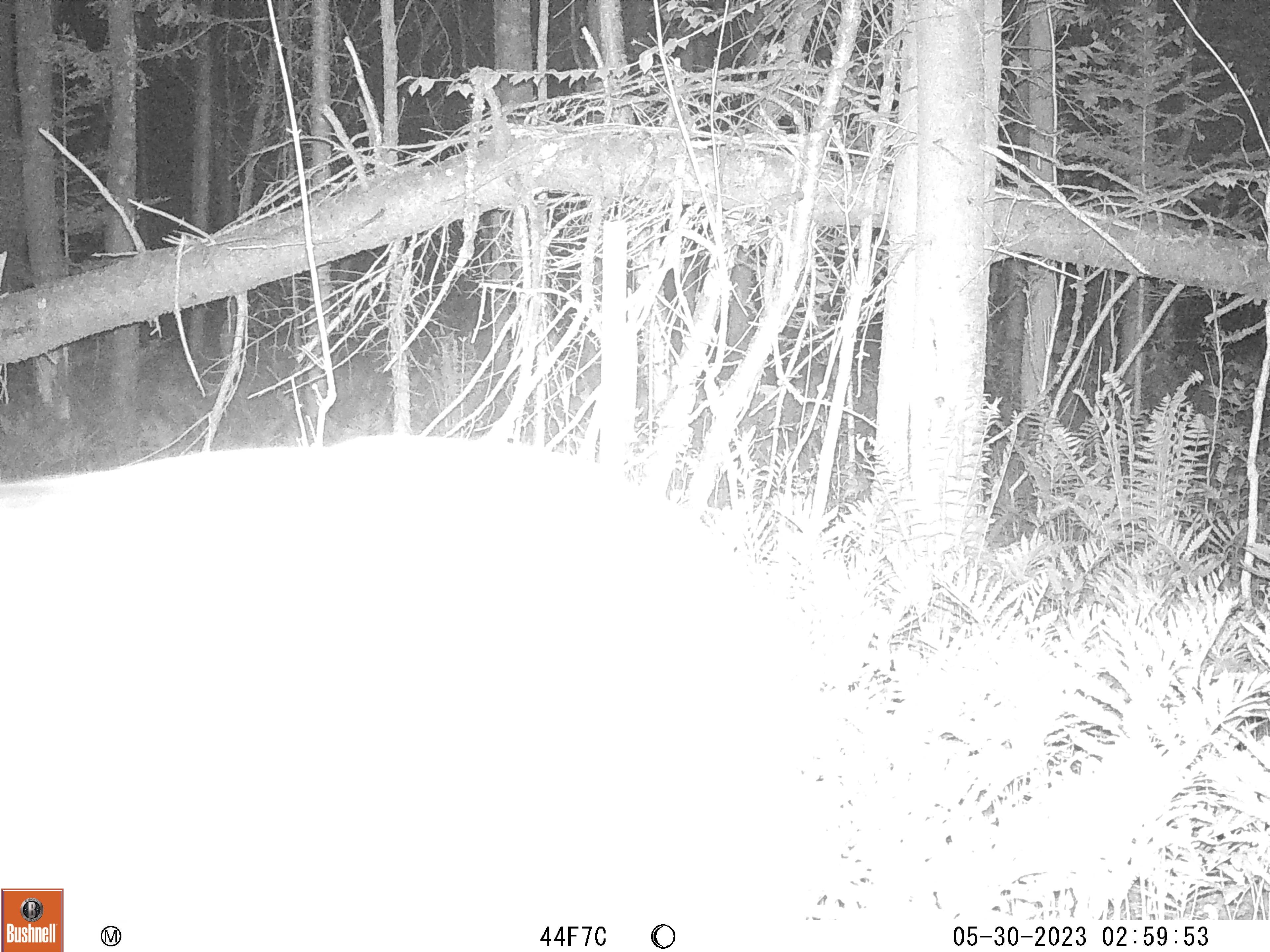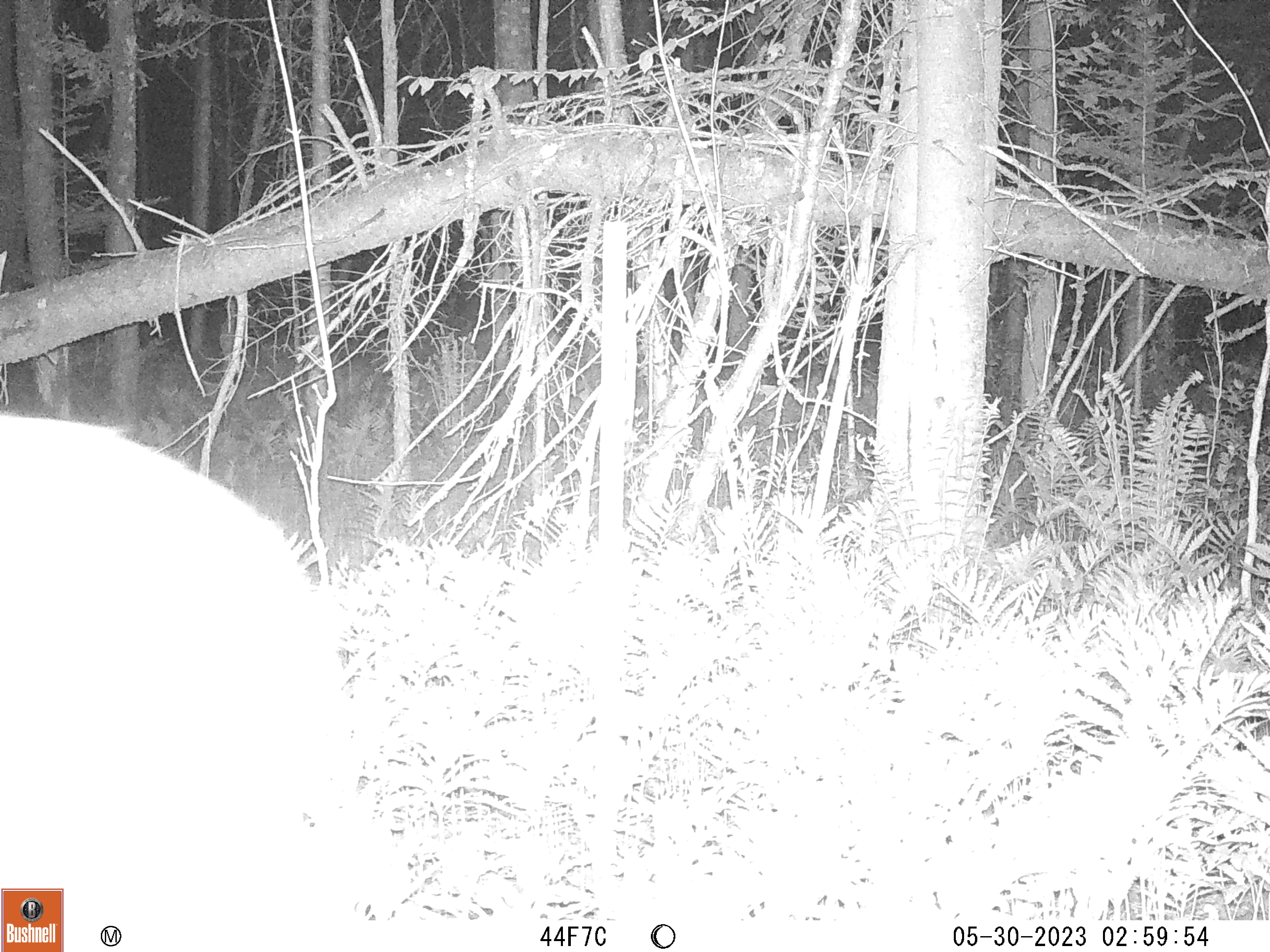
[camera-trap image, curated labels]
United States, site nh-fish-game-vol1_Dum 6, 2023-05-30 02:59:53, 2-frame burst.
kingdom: Animalia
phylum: Chordata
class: Mammalia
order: Artiodactyla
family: Cervidae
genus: Alces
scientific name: Alces alces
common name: moose